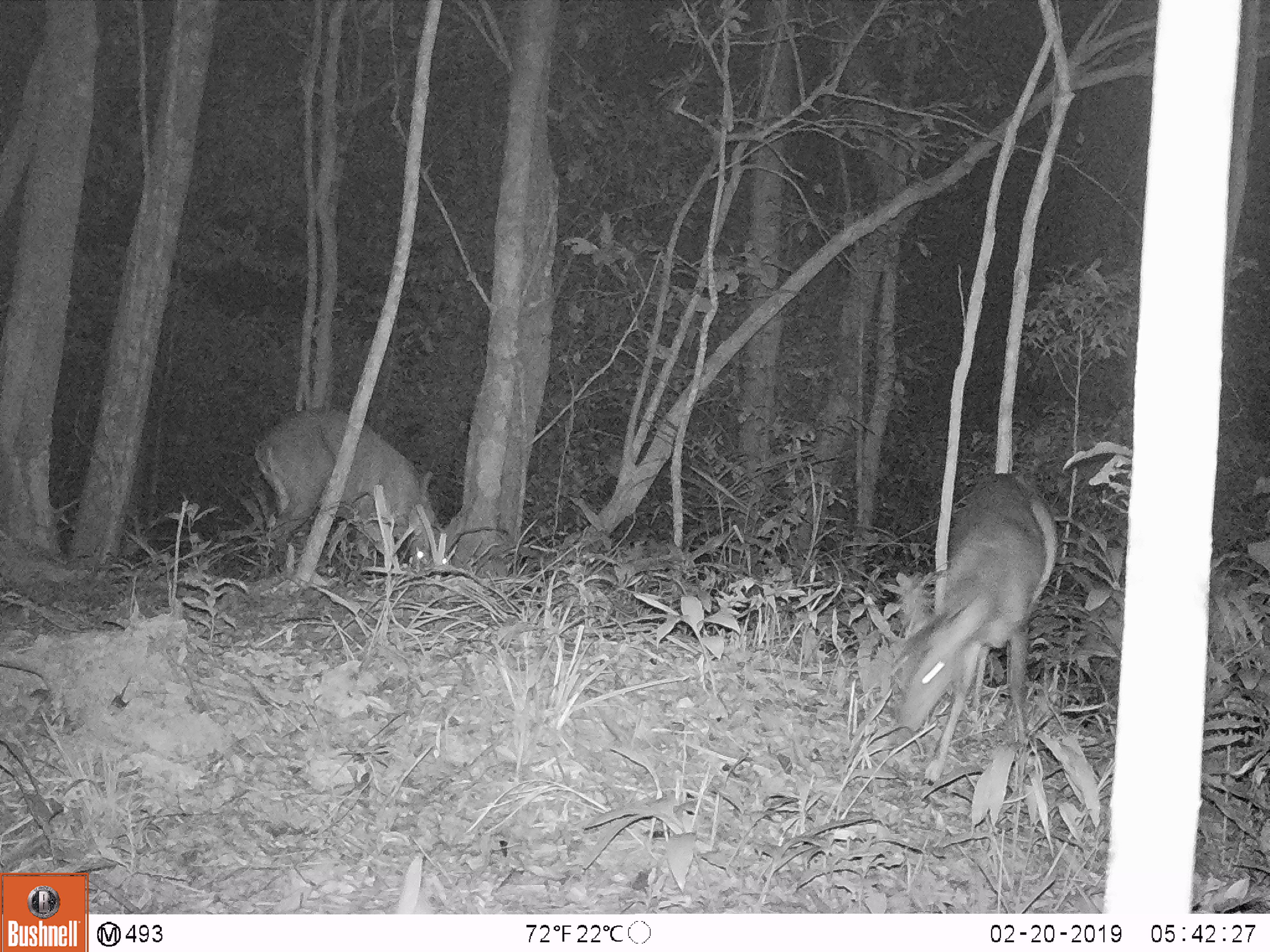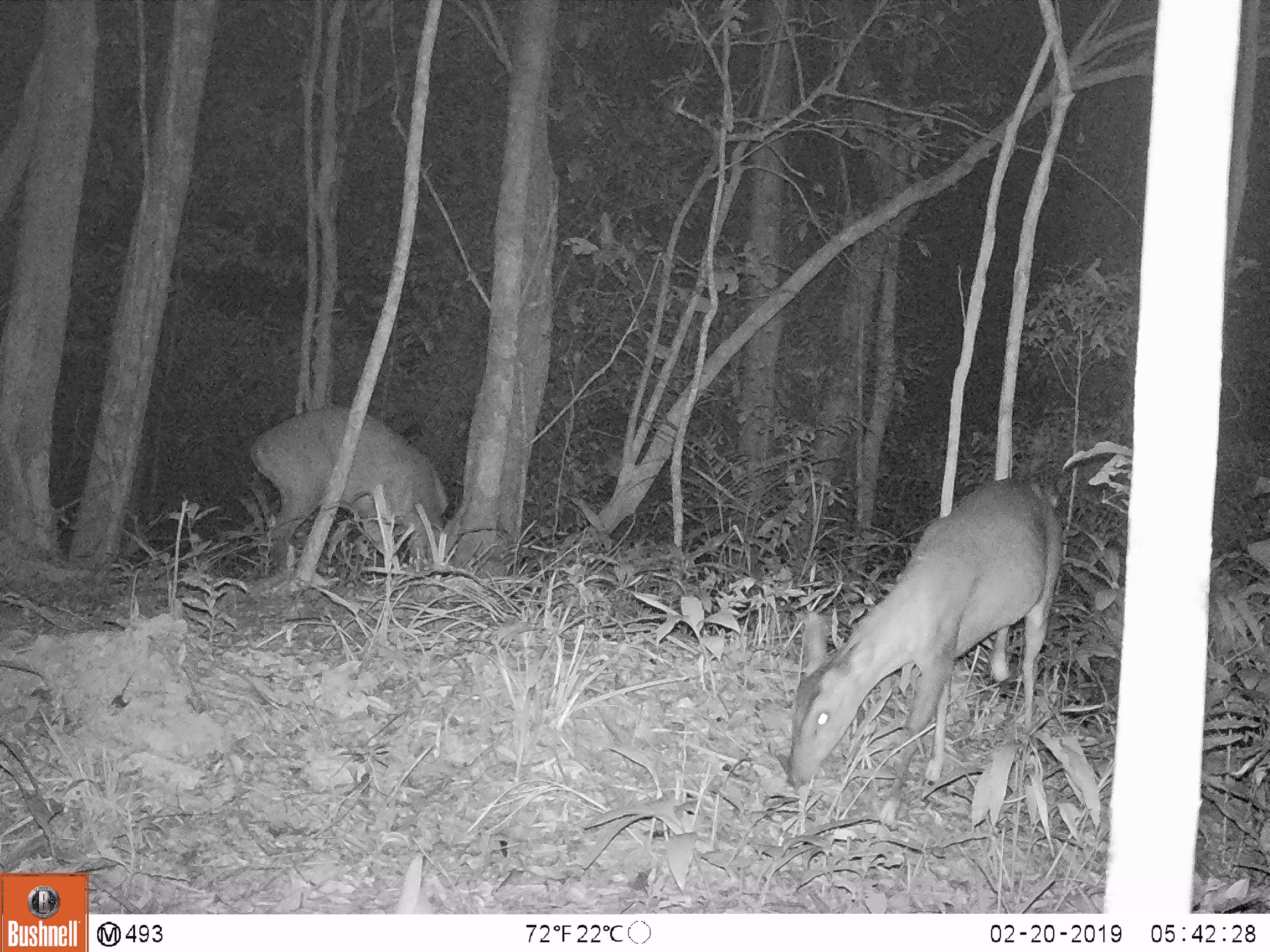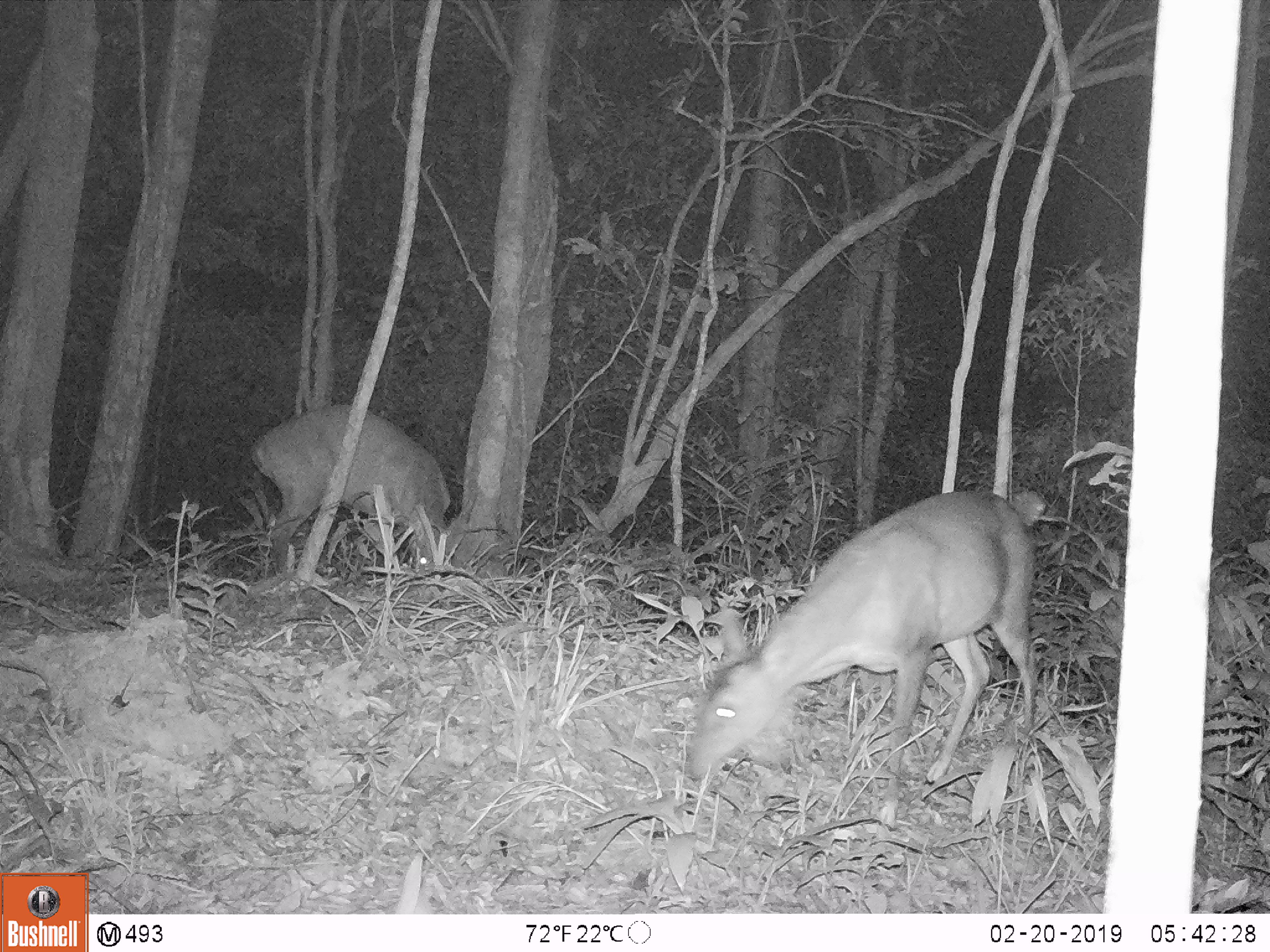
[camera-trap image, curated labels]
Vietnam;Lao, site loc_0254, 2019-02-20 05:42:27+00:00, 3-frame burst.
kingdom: Animalia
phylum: Chordata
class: Mammalia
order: Artiodactyla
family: Cervidae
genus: Muntiacus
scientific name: Muntiacus vuquangensis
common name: large-antlered muntjac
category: large antlered muntjac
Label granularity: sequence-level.